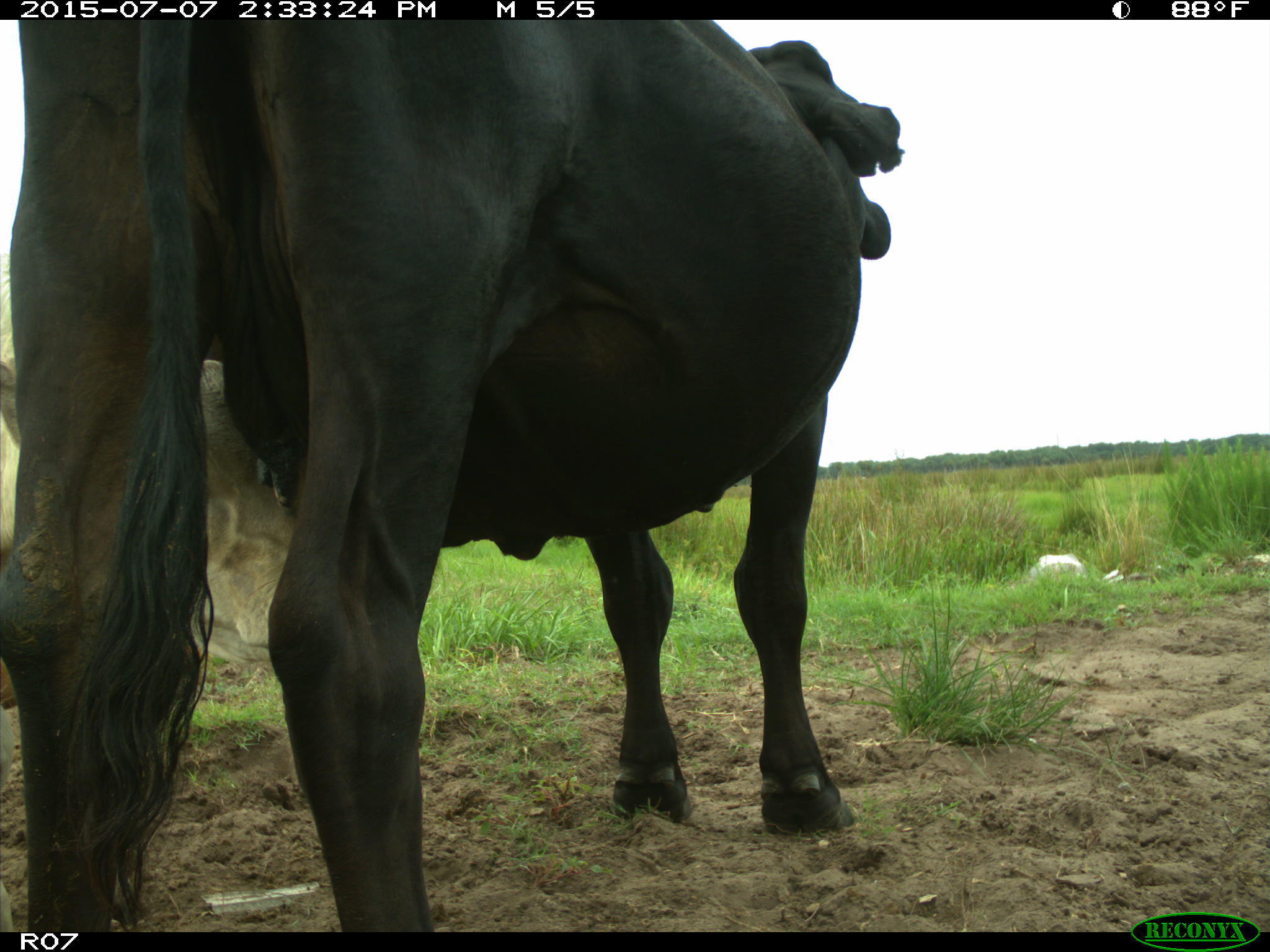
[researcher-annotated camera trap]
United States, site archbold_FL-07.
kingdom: Animalia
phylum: Chordata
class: Mammalia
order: Artiodactyla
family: Bovidae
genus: Bos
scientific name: Bos taurus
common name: domestic cow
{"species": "Bos taurus (domestic cow)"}